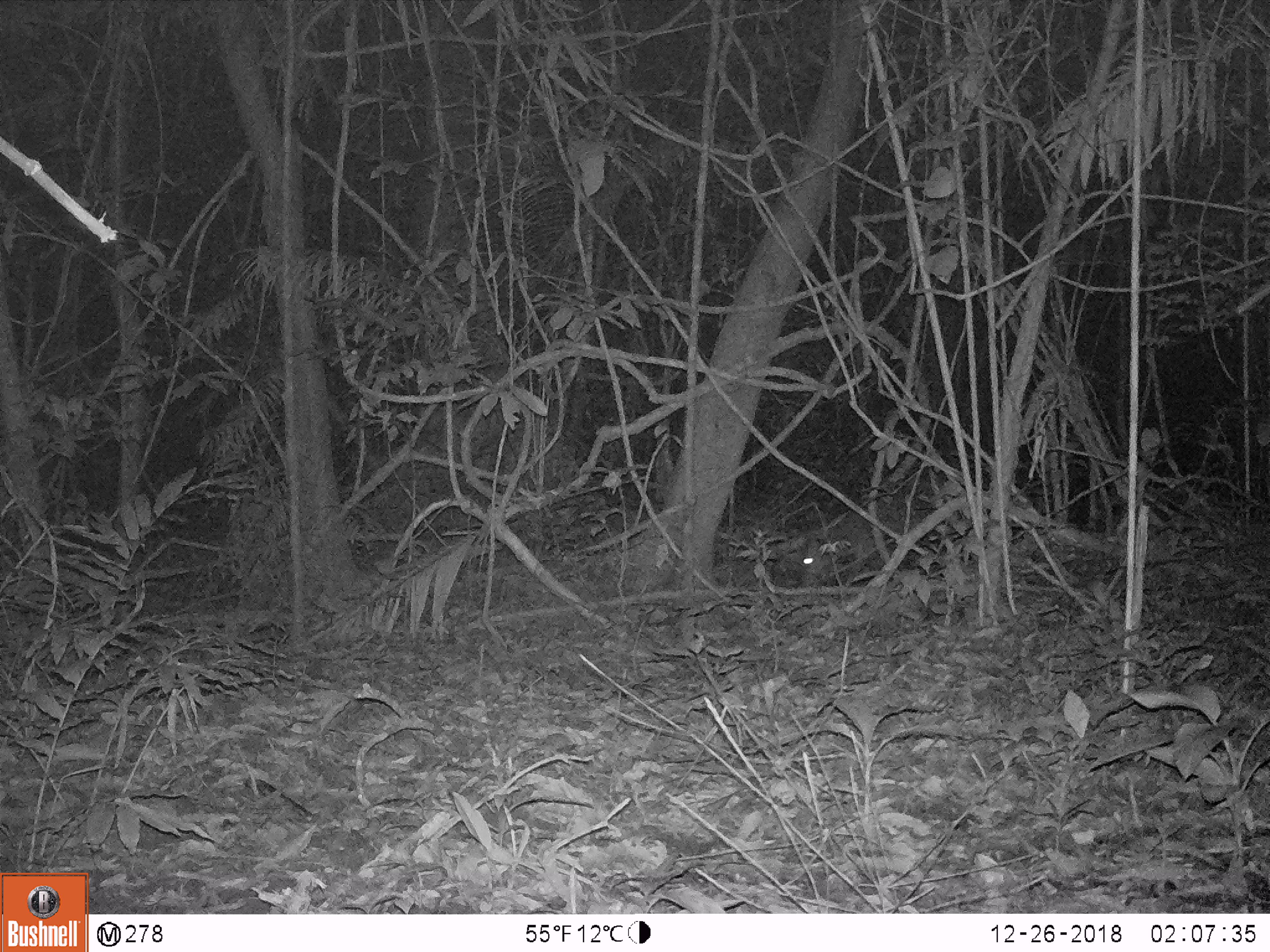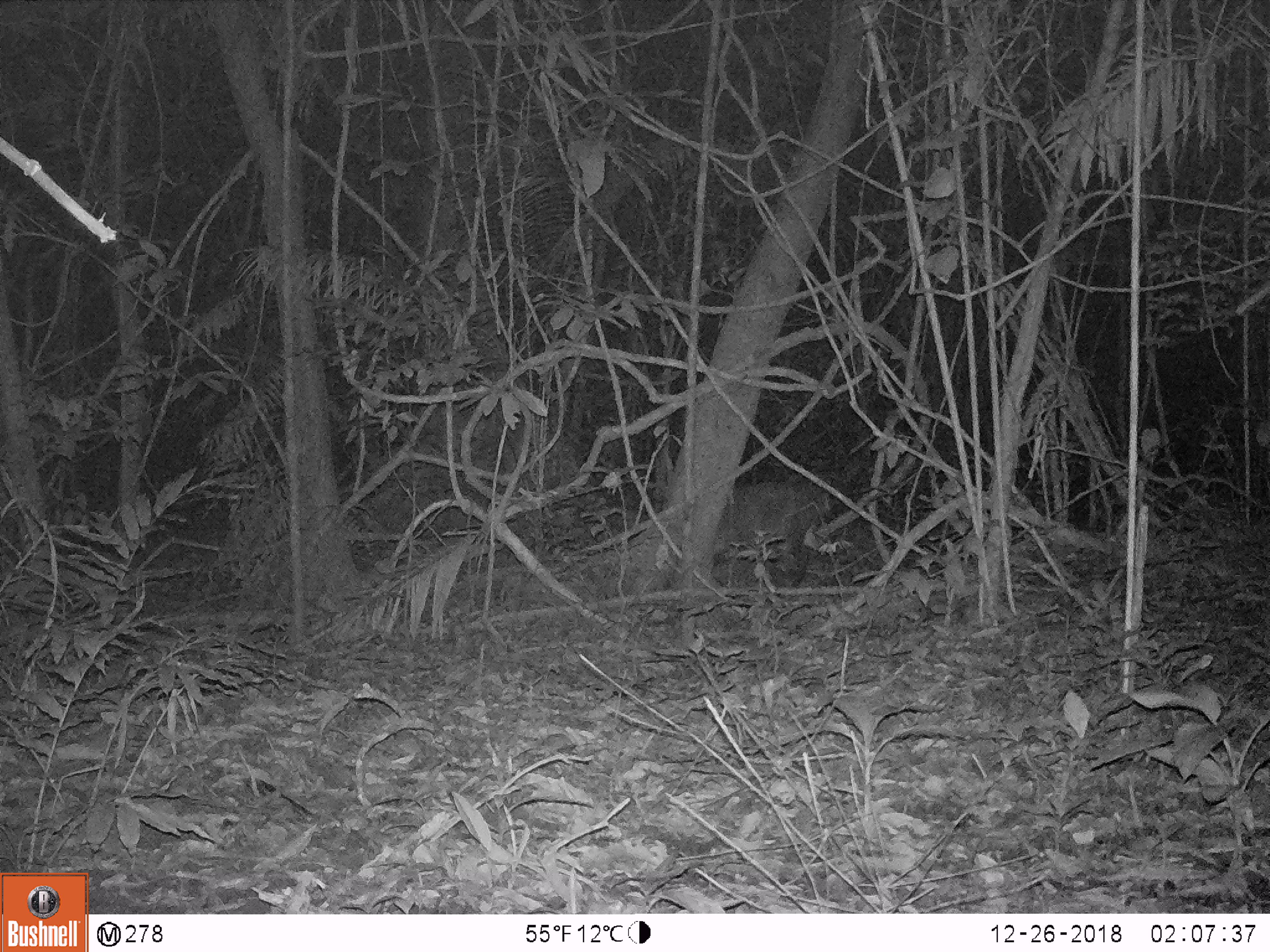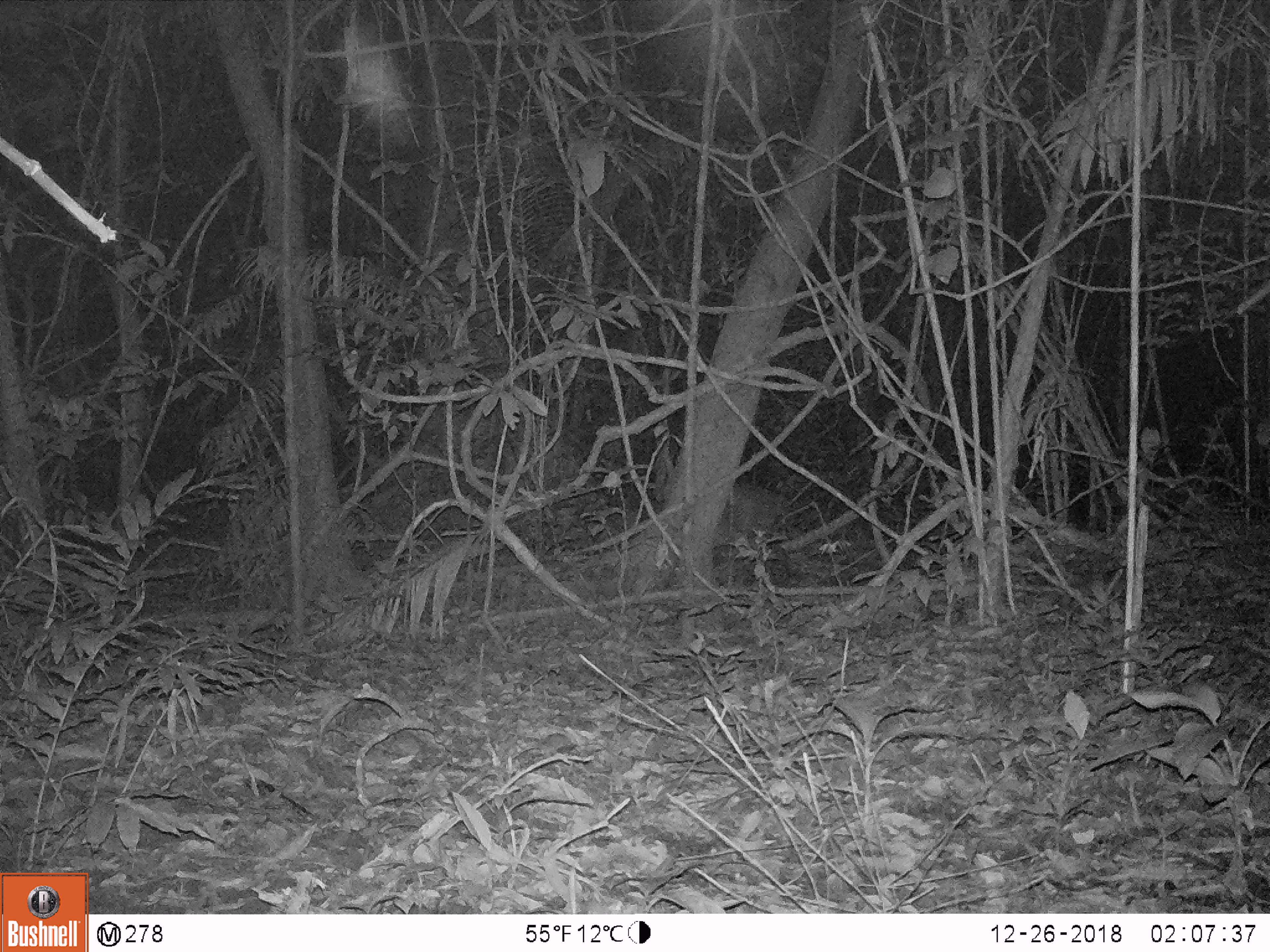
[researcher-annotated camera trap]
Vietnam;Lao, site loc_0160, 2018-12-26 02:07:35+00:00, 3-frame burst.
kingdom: Animalia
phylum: Chordata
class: Mammalia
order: Artiodactyla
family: Cervidae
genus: Muntiacus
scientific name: Muntiacus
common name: muntjacs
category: unidentified muntjac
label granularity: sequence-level